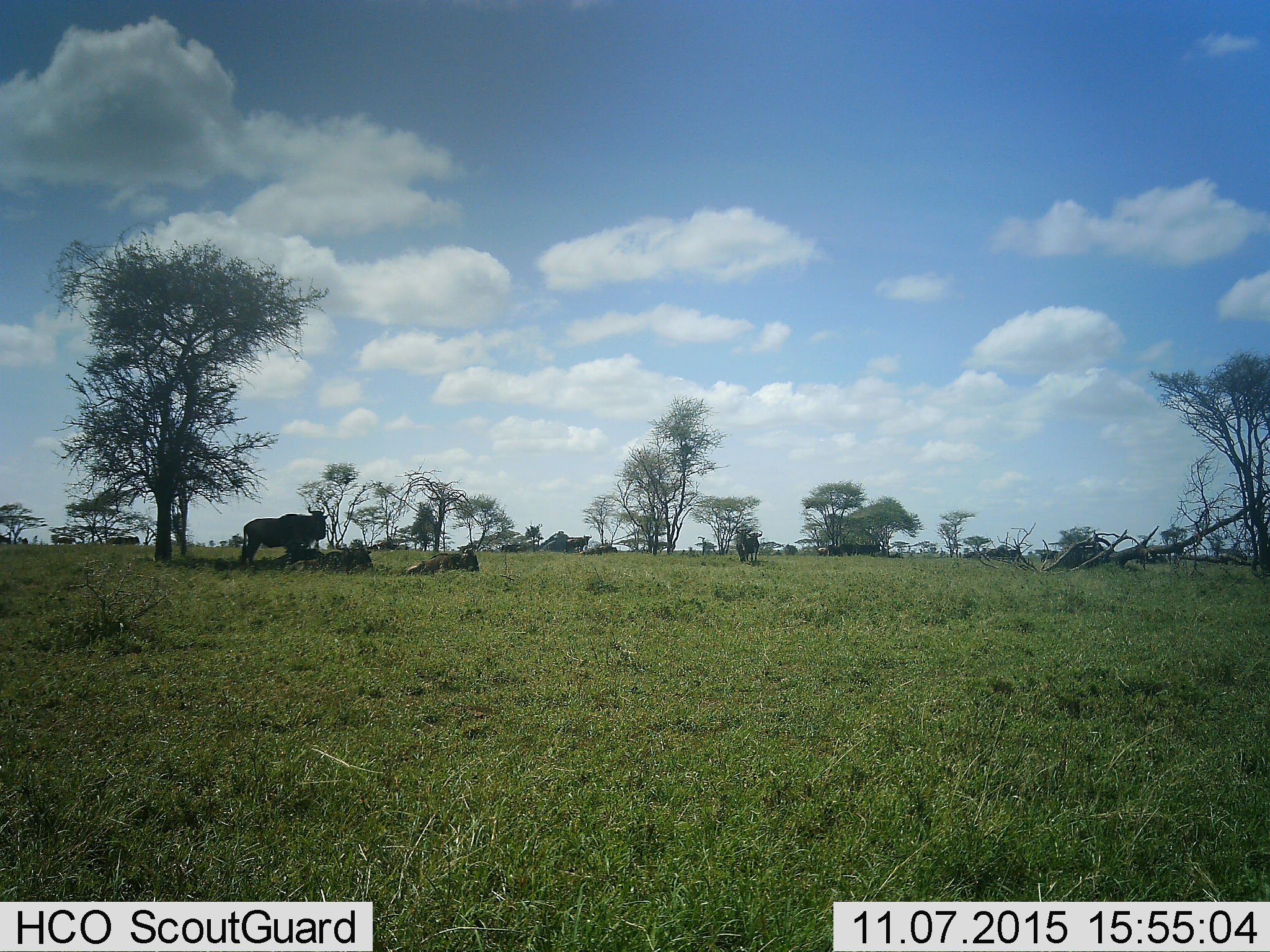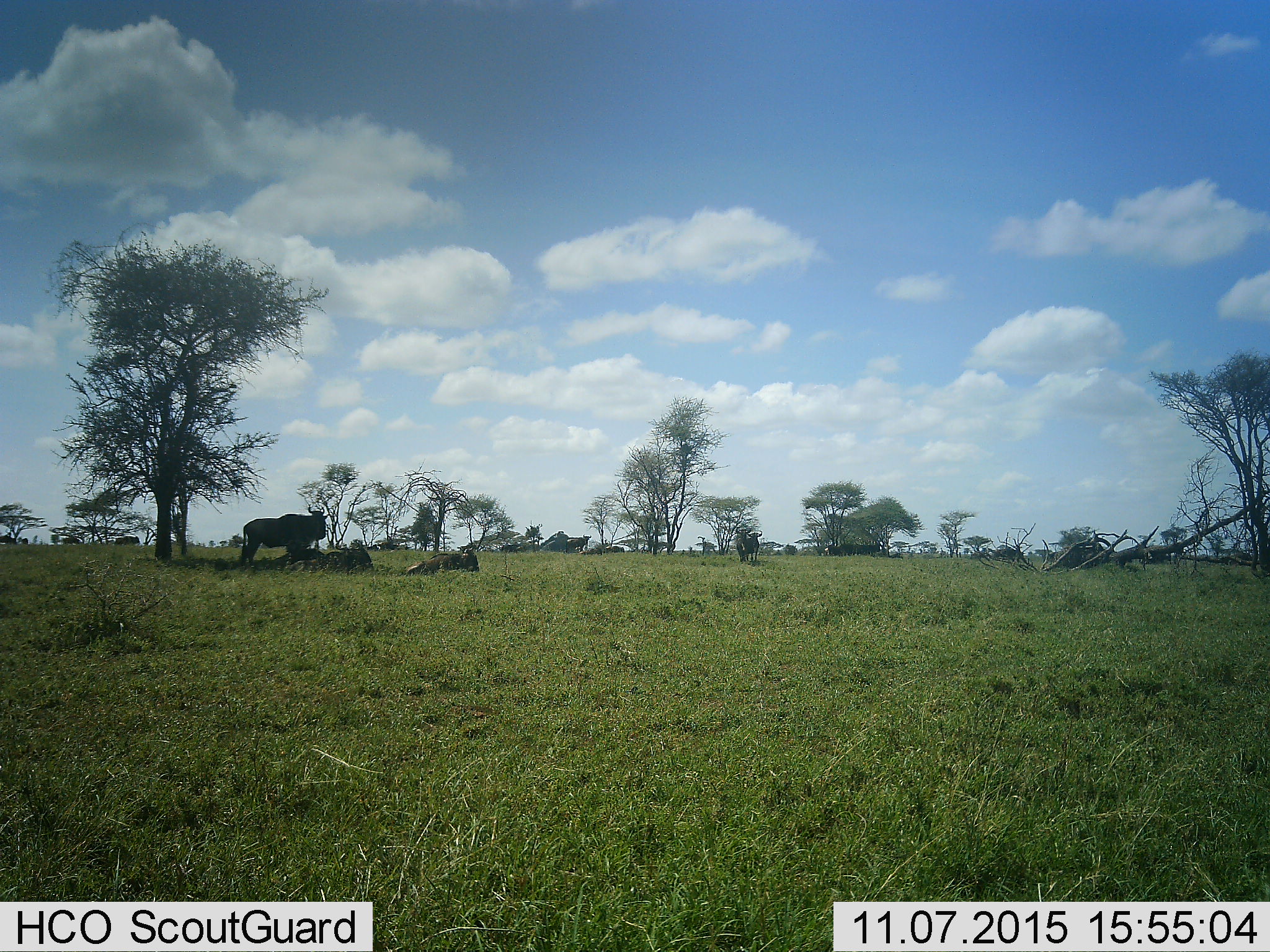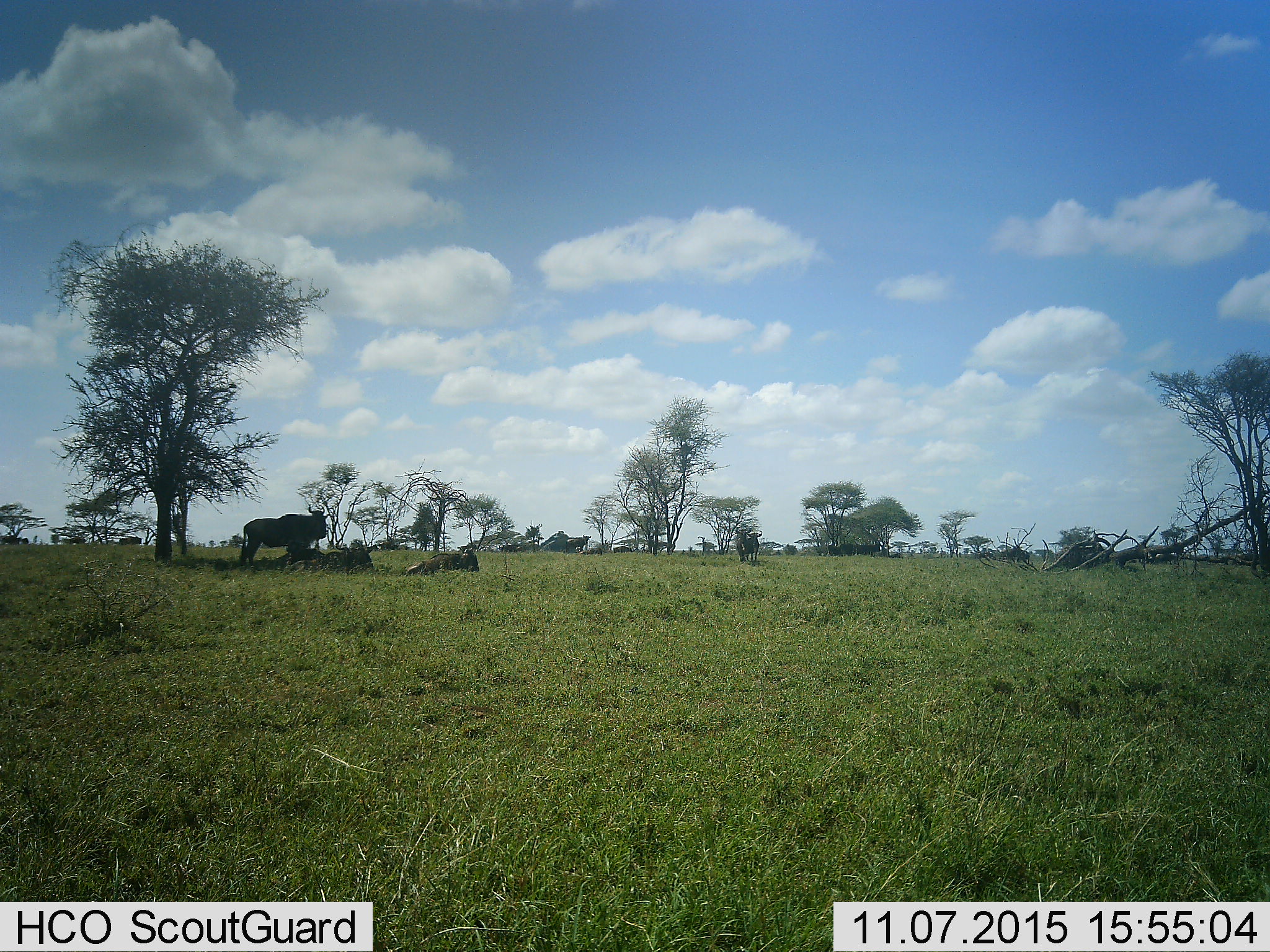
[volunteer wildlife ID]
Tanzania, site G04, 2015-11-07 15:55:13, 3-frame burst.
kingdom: Animalia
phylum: Chordata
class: Mammalia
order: Artiodactyla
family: Bovidae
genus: Connochaetes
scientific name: Connochaetes taurinus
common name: blue wildebeest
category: wildebeest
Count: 11-50.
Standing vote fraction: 70%.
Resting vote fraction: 100%.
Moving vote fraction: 50%.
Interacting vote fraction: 0%.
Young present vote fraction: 20%.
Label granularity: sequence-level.